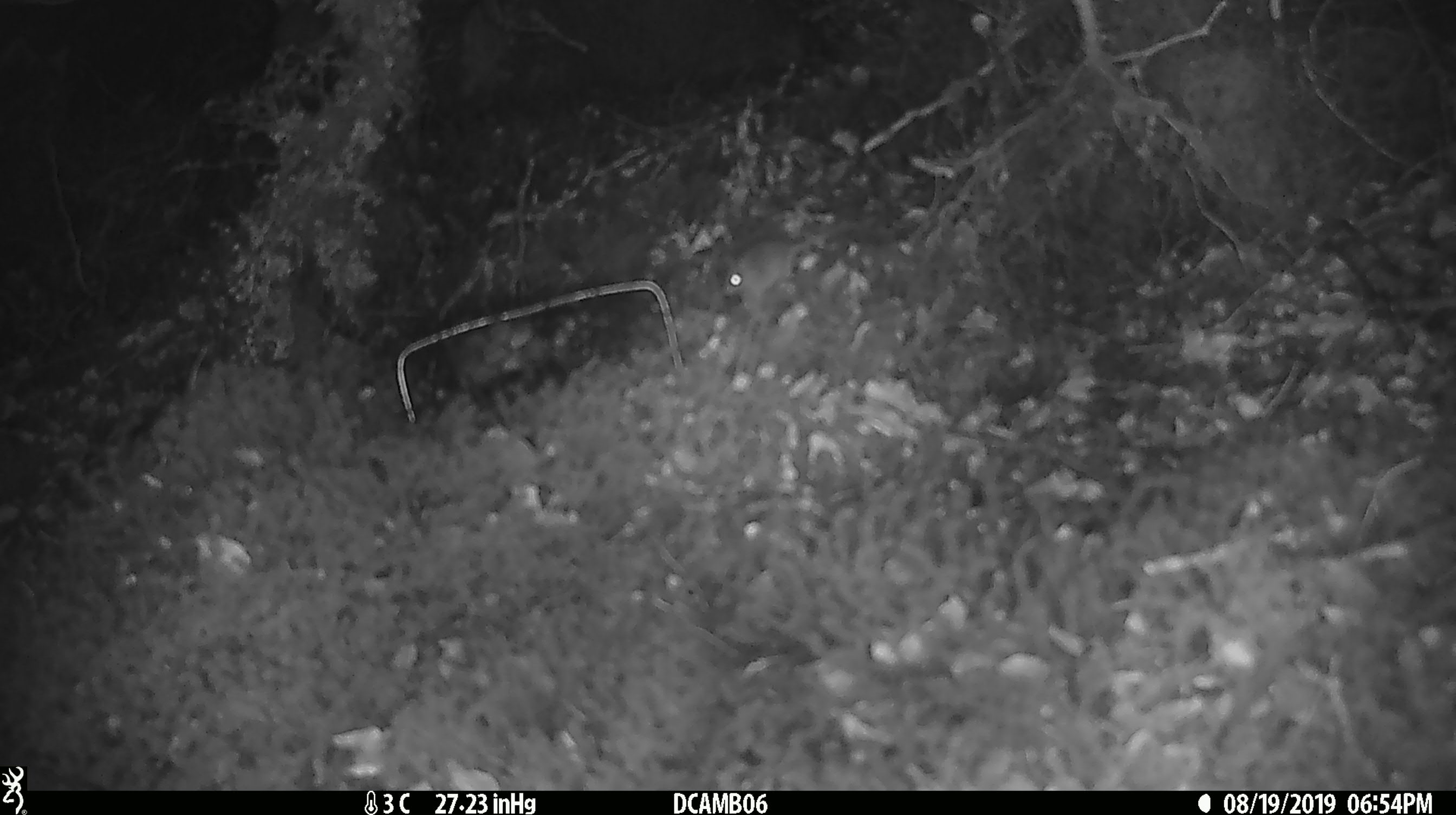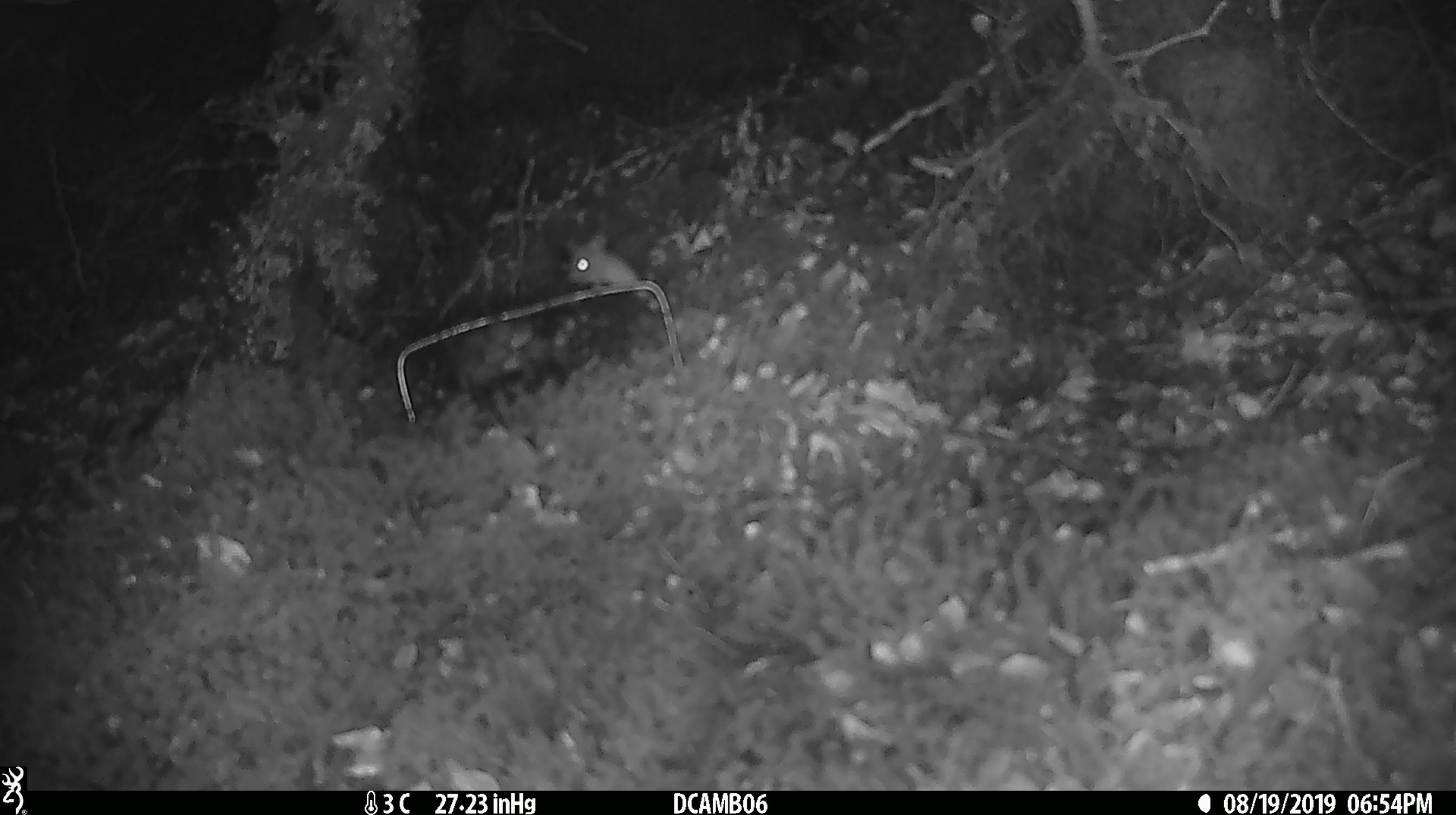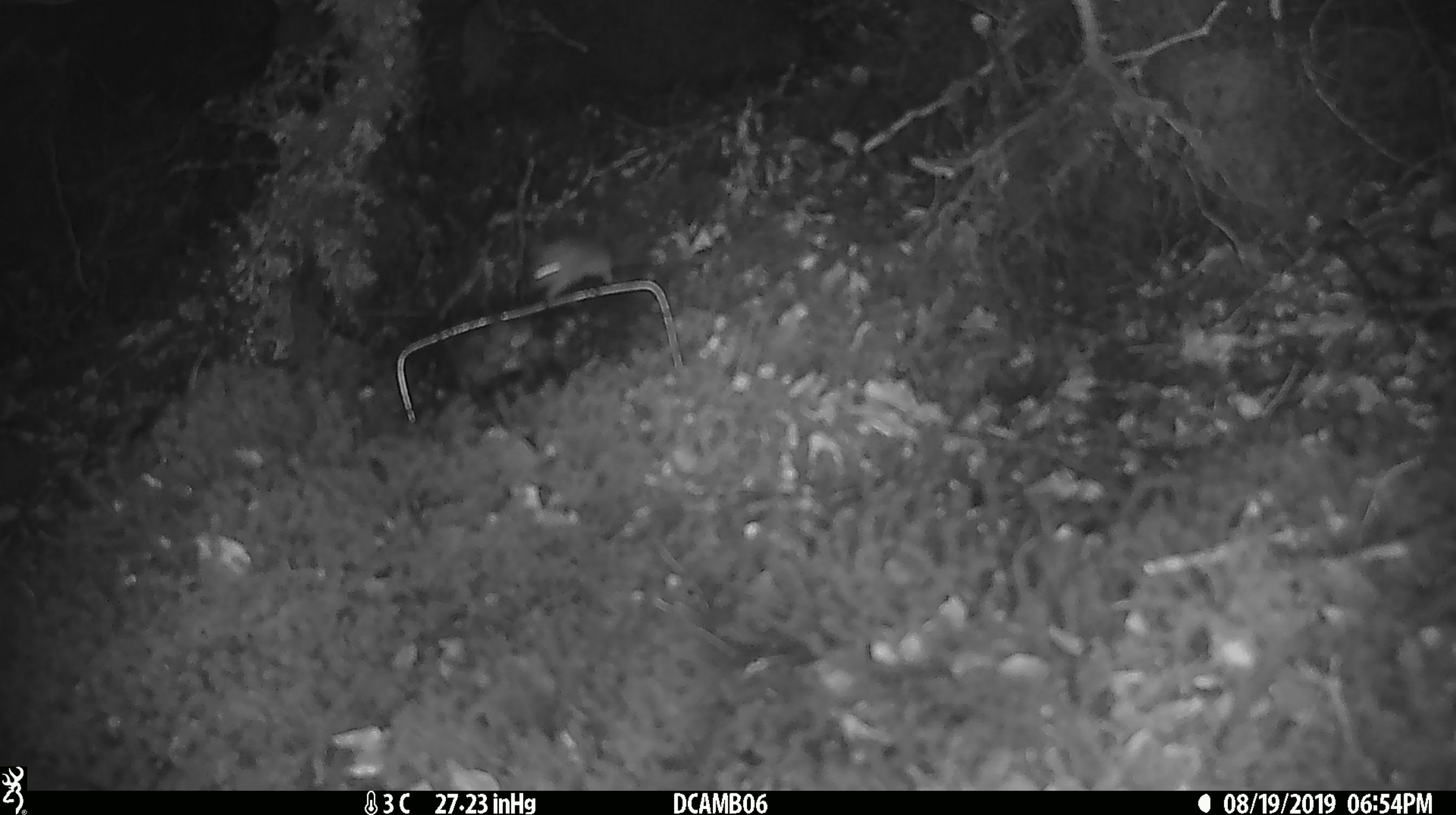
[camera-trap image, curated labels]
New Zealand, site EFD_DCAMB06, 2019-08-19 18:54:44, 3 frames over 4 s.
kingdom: Animalia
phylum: Chordata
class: Mammalia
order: Rodentia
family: Muridae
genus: Mus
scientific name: Mus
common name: mouse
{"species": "mouse (Mus)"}